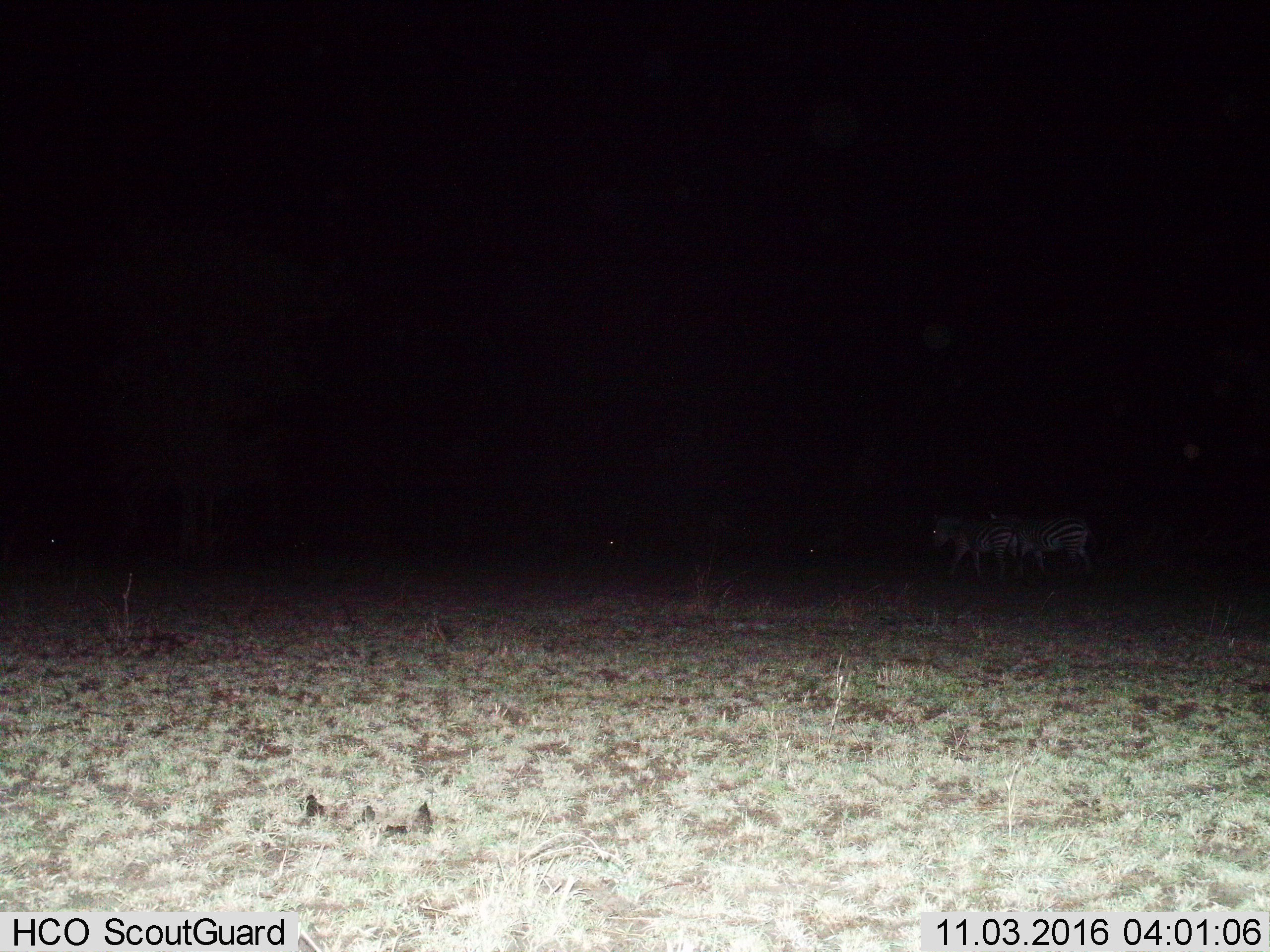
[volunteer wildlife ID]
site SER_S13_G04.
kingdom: Animalia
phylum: Chordata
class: Mammalia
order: Perissodactyla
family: Equidae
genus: Equus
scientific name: Equus quagga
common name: plains zebra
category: zebraplains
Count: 2.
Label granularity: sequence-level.